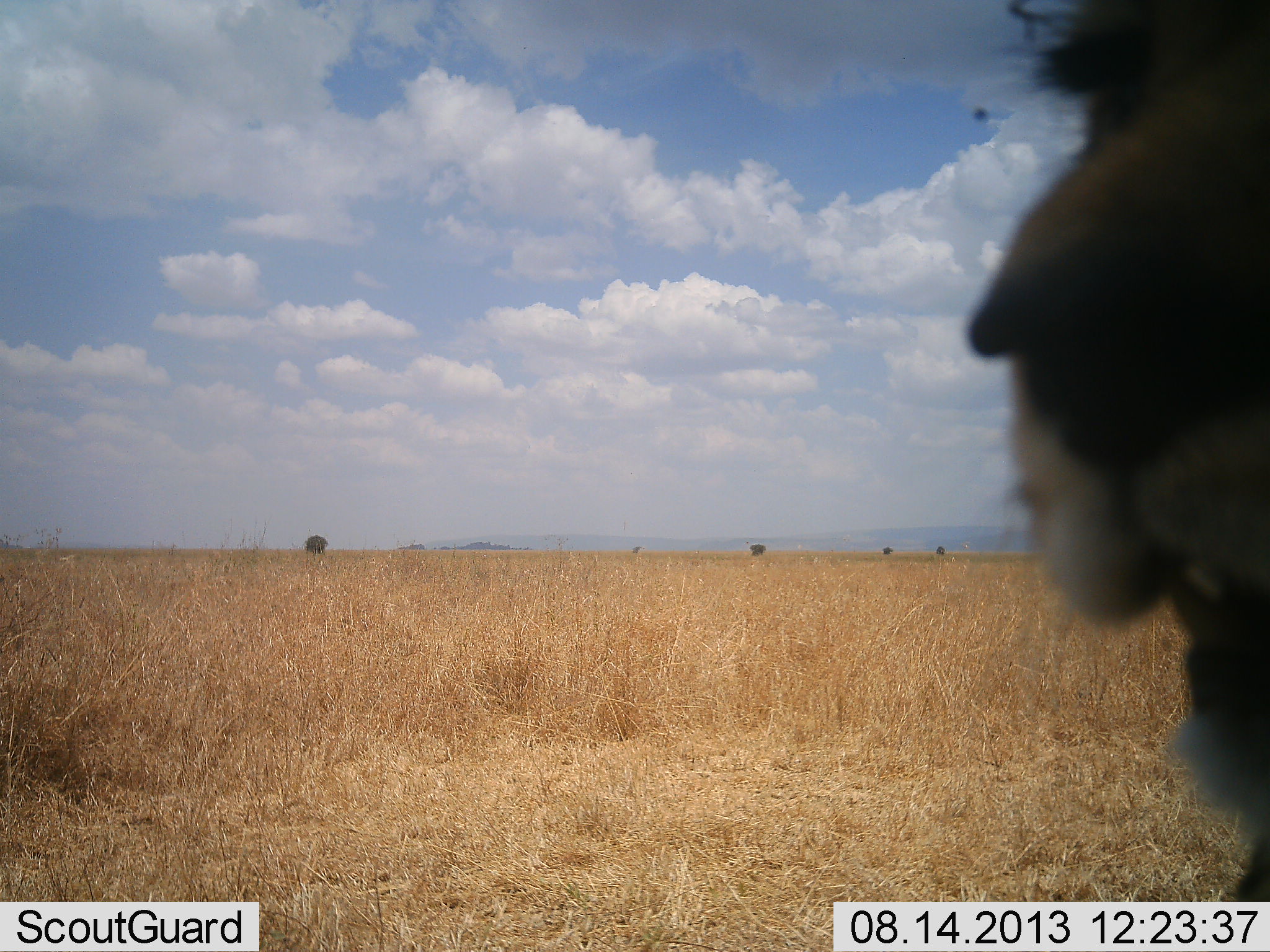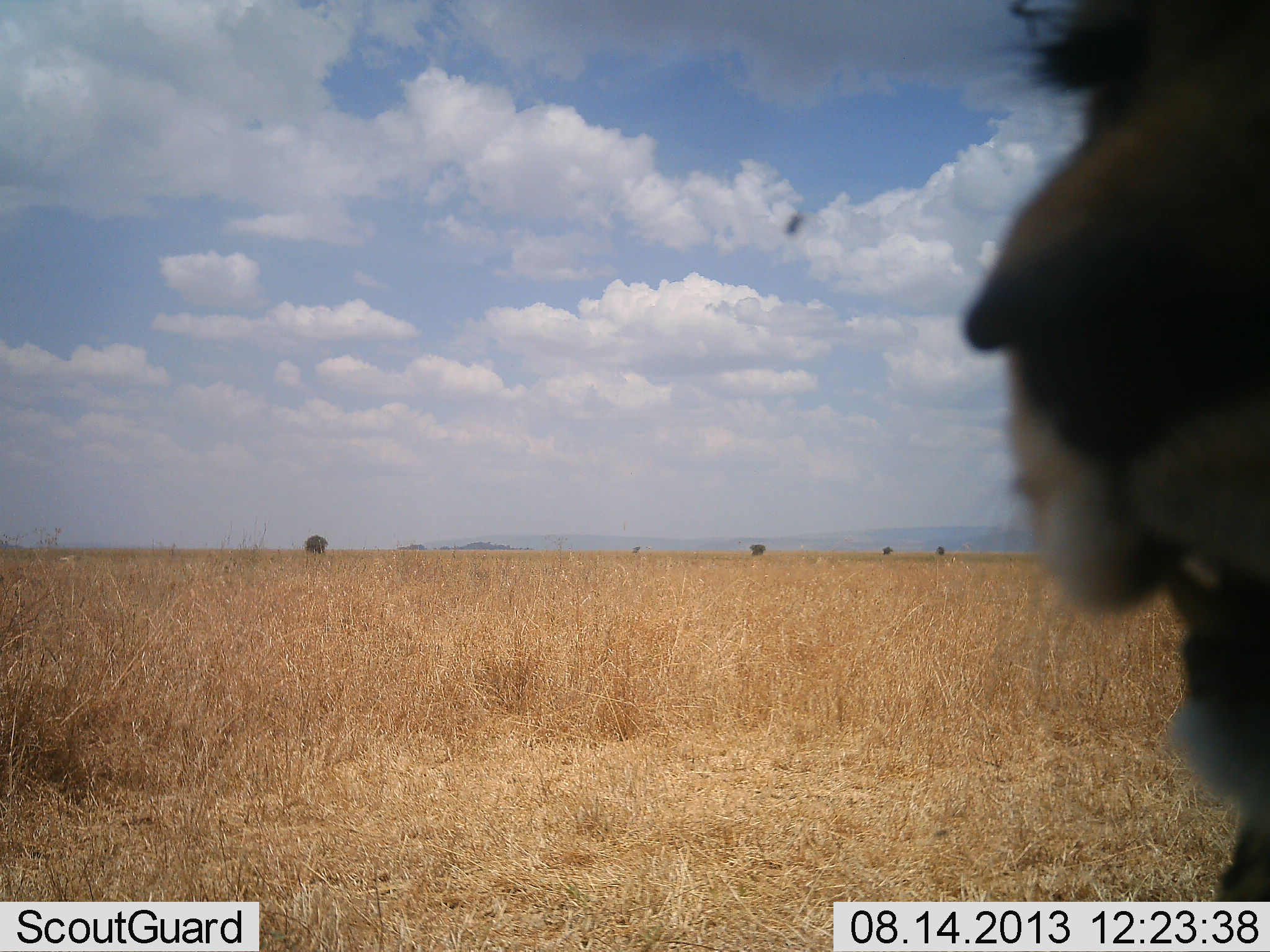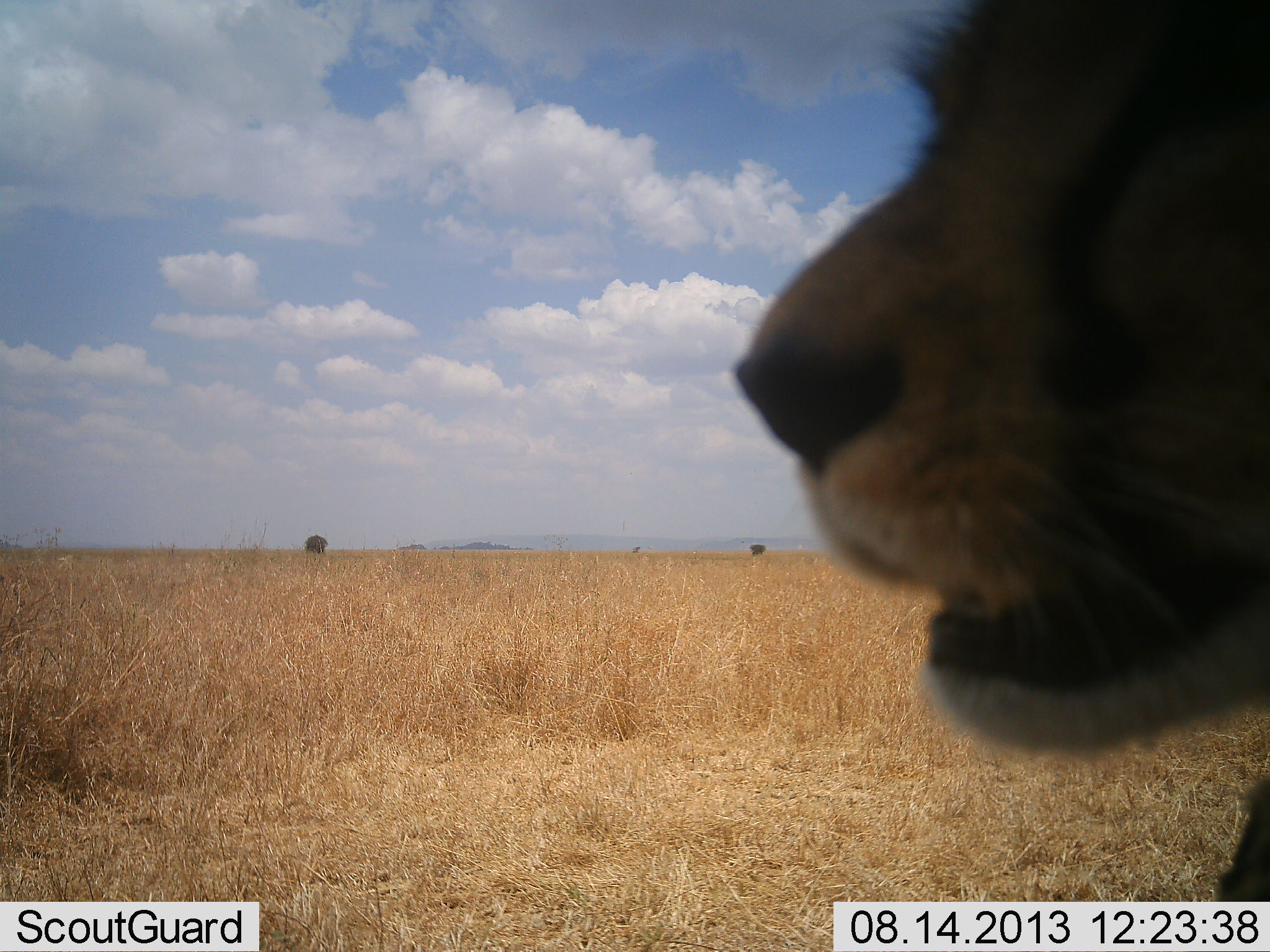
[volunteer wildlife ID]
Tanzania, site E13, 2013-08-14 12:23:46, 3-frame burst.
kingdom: Animalia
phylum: Chordata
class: Mammalia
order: Carnivora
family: Felidae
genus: Acinonyx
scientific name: Acinonyx jubatus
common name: cheetah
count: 1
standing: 60%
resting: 40%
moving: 0%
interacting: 0%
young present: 0%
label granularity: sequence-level